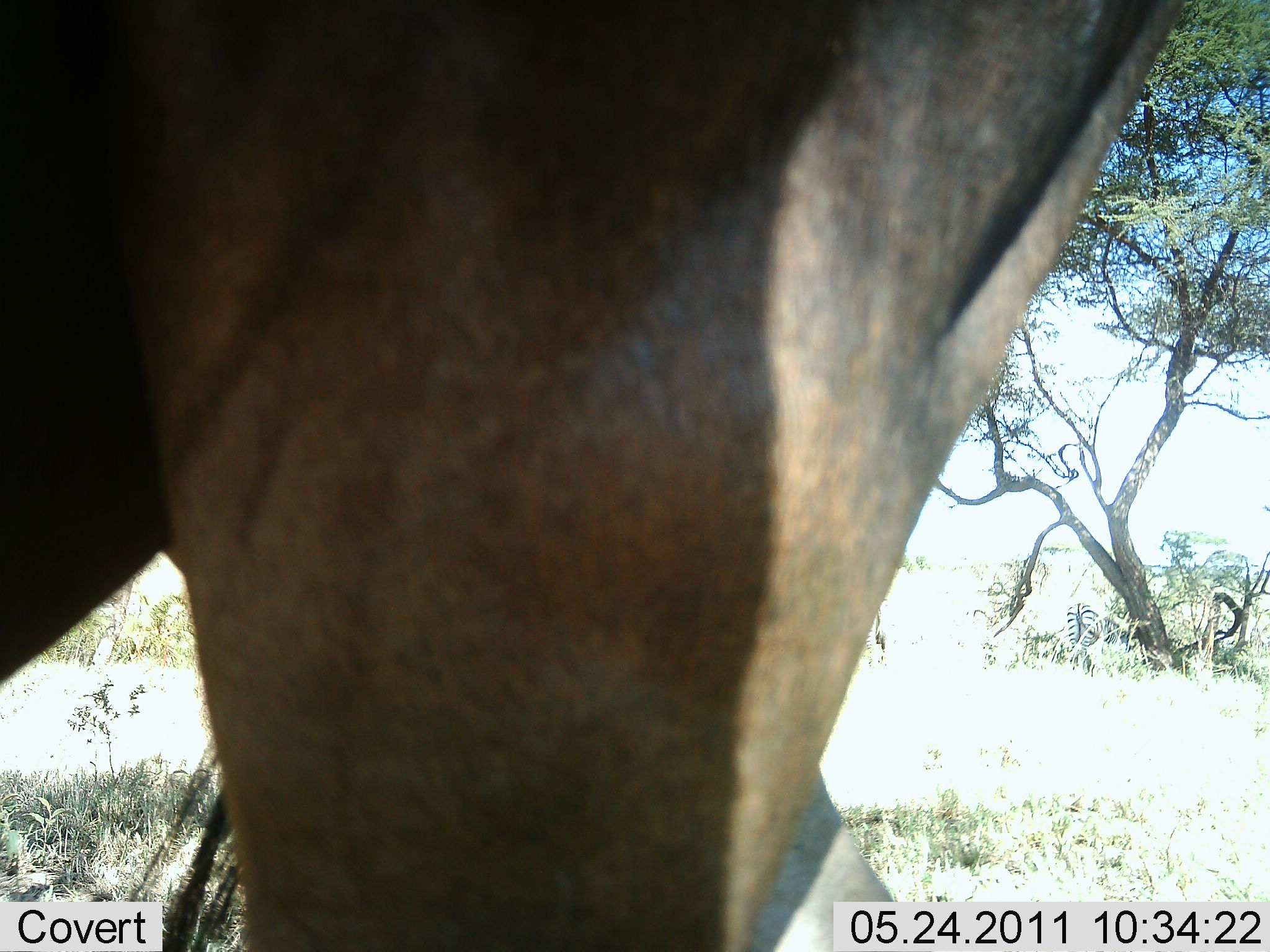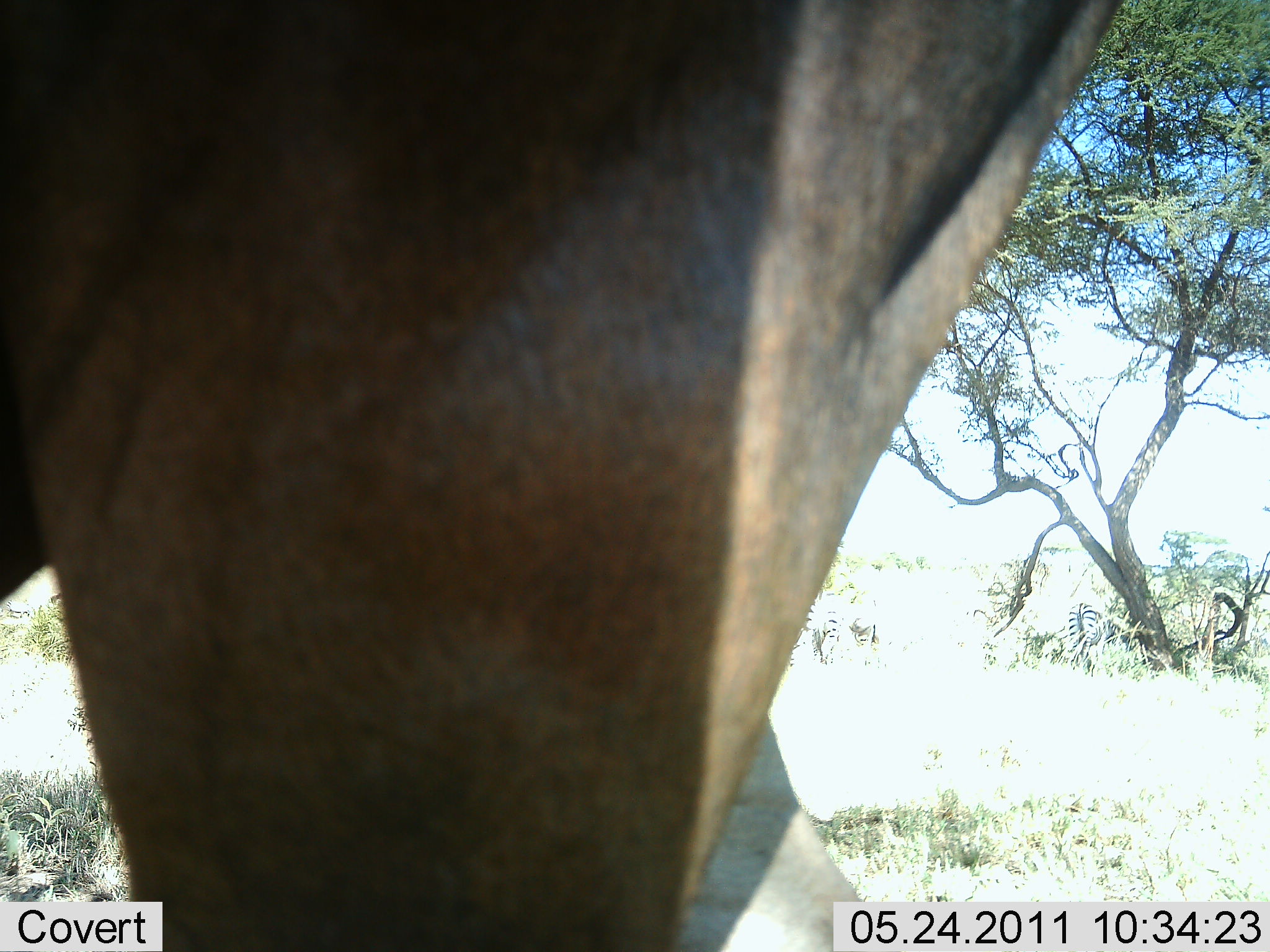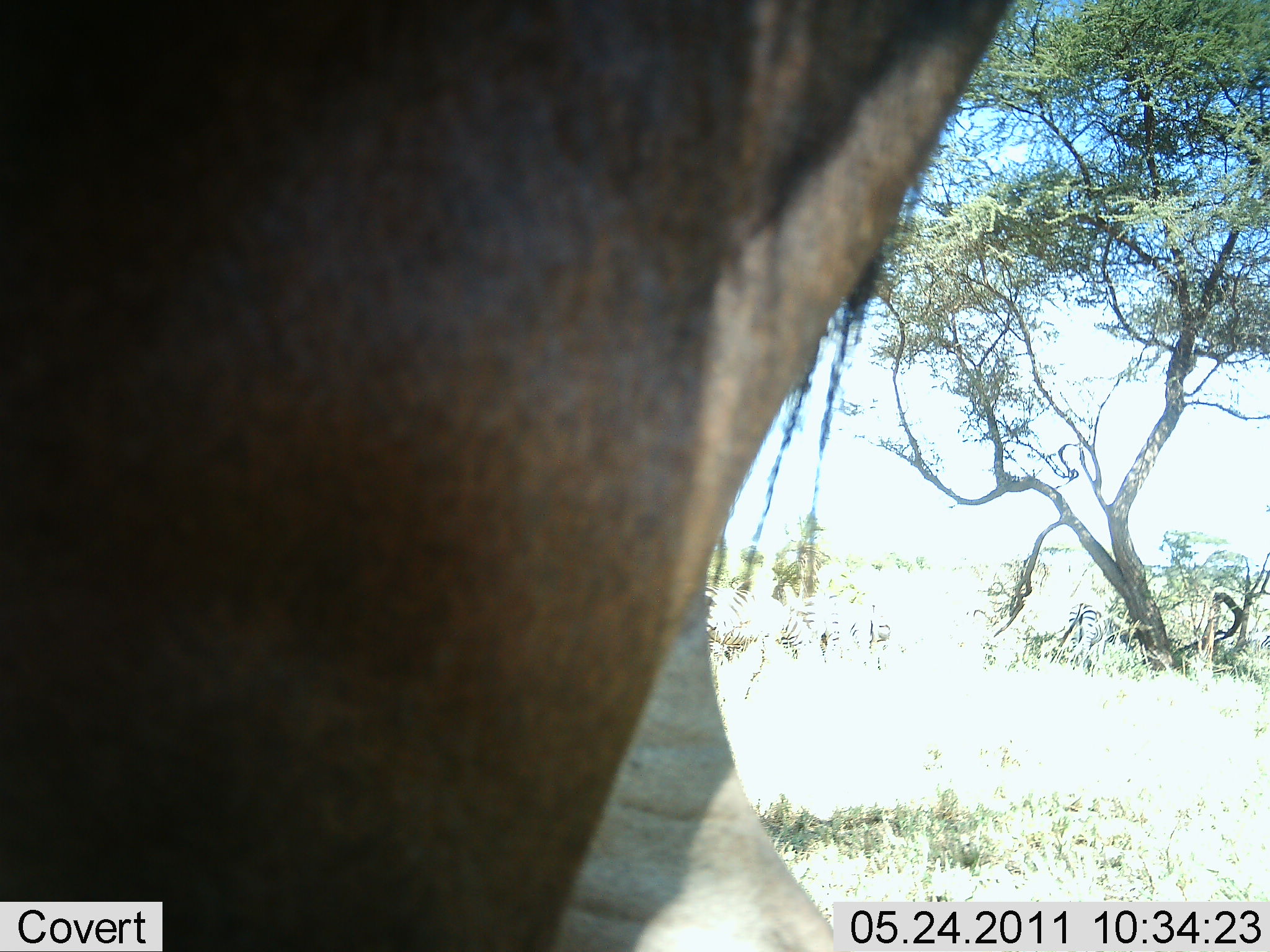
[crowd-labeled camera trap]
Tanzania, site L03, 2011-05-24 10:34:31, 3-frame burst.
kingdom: Animalia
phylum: Chordata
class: Mammalia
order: Artiodactyla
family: Bovidae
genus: Connochaetes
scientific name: Connochaetes taurinus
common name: blue wildebeest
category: wildebeest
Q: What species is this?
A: Wildebeest (blue wildebeest) (Connochaetes taurinus).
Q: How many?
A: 1.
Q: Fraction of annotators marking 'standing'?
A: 100%.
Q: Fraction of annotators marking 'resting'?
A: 0%.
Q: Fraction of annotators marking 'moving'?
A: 0%.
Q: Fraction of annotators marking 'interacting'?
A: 0%.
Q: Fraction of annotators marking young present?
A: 0%.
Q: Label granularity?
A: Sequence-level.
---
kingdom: Animalia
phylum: Chordata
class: Mammalia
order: Perissodactyla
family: Equidae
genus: Equus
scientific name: Equus quagga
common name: plains zebra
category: zebra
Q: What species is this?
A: Zebra (plains zebra) (Equus quagga).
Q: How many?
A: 3.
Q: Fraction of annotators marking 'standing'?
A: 60%.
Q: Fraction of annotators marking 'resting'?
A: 20%.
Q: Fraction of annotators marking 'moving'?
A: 0%.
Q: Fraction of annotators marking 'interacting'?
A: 0%.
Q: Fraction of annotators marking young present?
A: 0%.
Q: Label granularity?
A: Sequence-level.